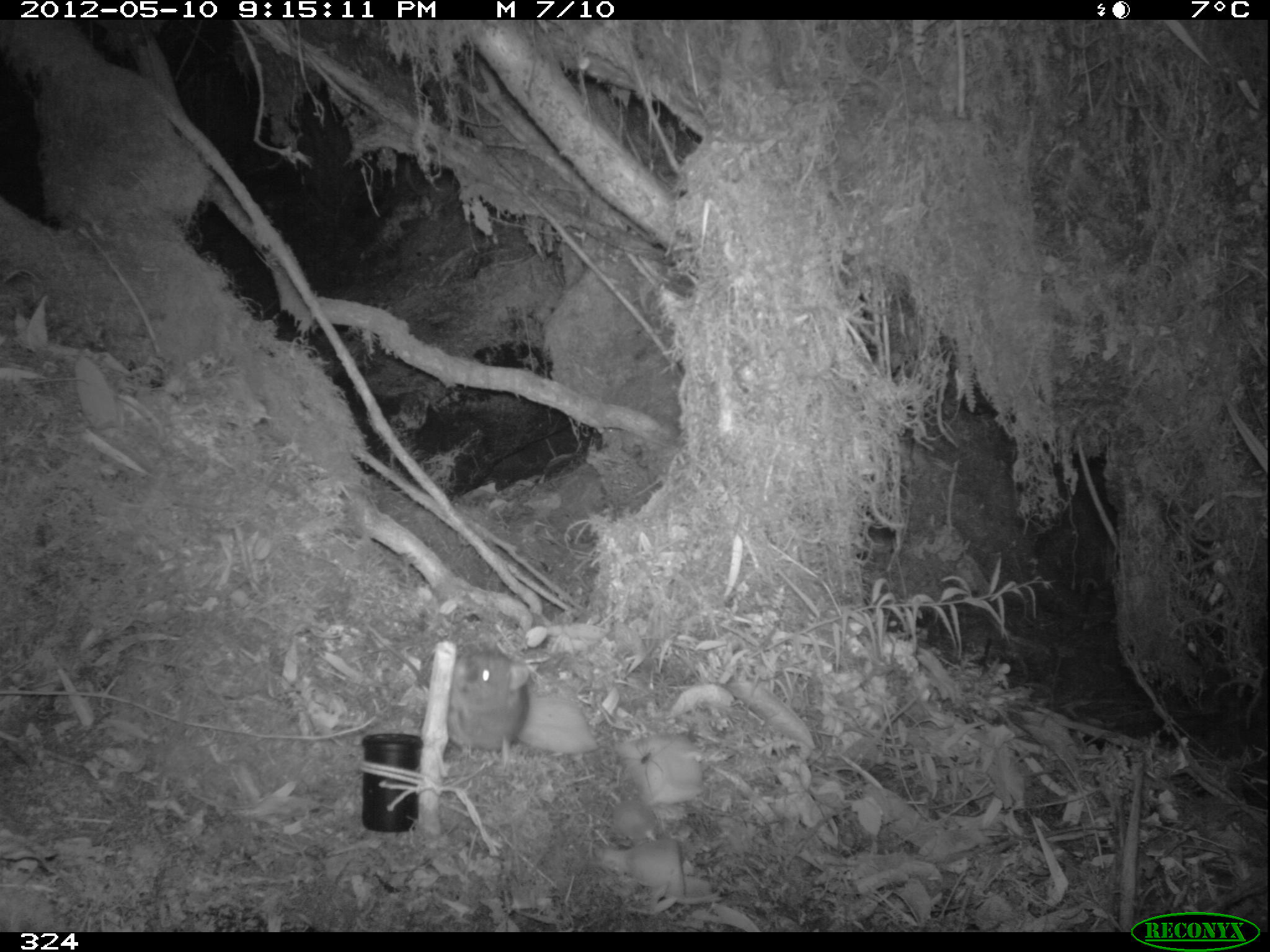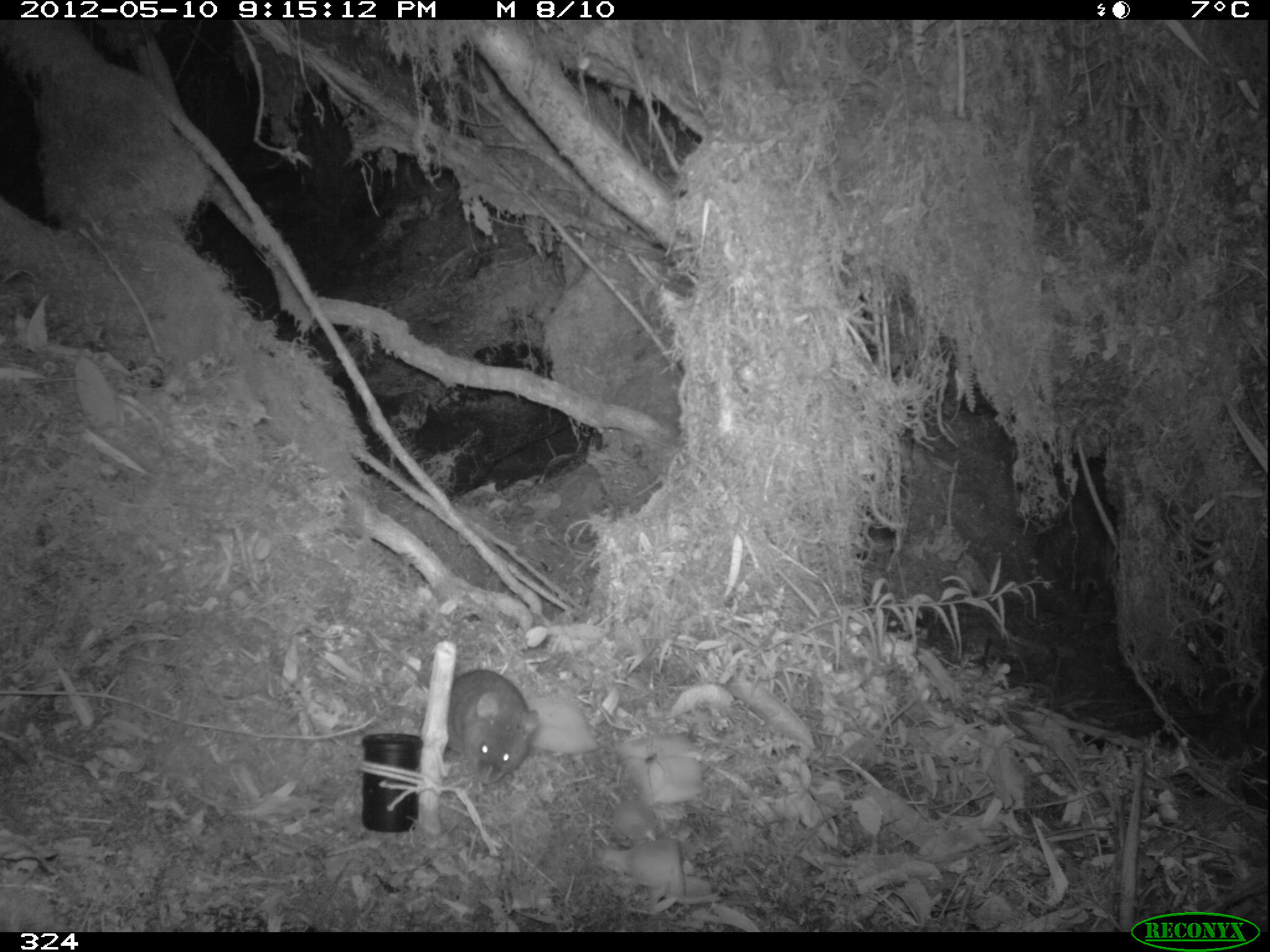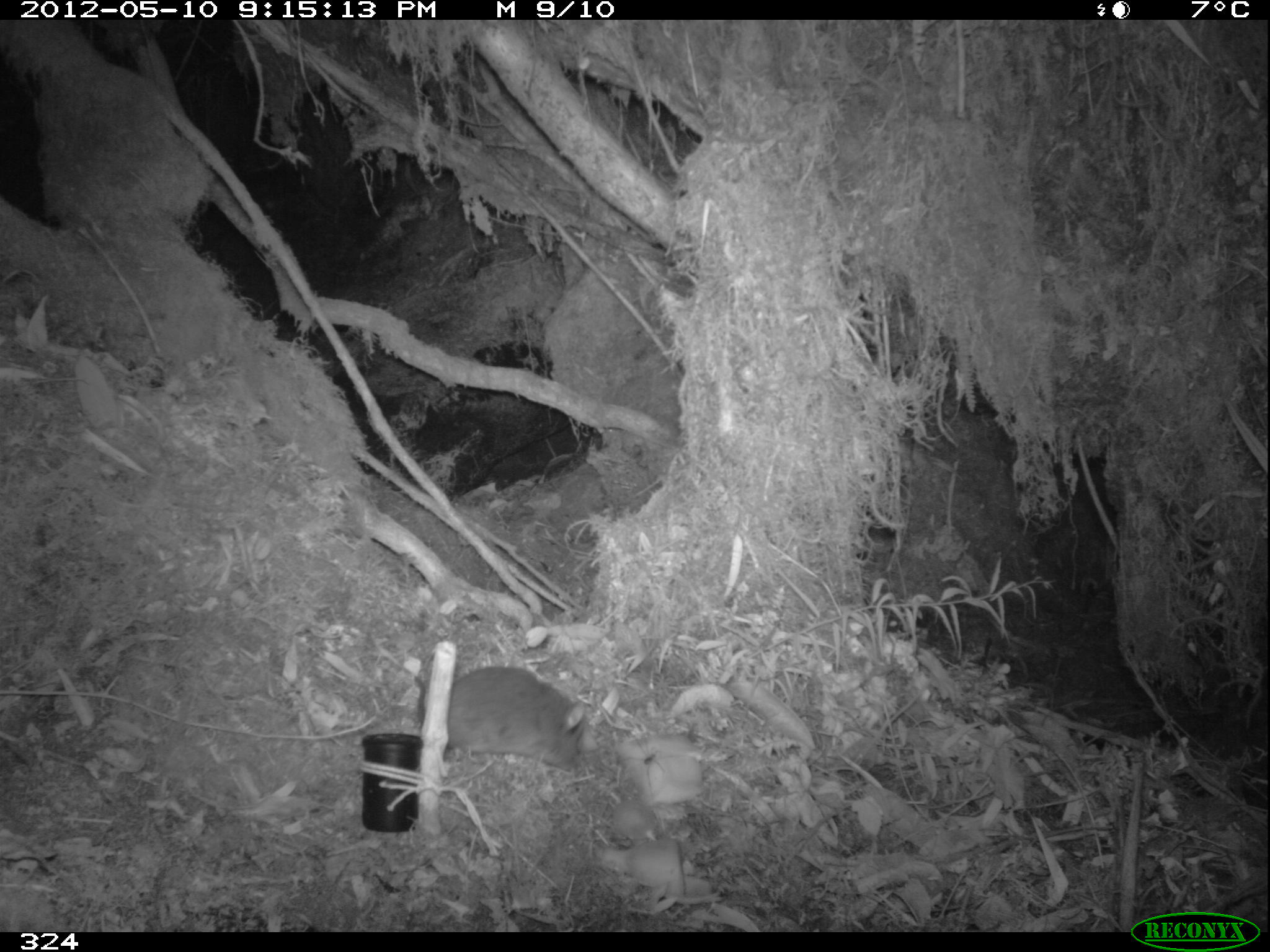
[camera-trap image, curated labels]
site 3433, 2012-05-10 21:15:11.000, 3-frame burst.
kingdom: Animalia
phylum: Chordata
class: Mammalia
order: Rodentia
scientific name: Rodentia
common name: rodents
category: unknown rodent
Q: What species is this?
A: Unknown rodent (rodents) (Rodentia).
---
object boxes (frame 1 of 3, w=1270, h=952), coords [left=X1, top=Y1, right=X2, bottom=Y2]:
unknown rodent: [left=447, top=649, right=529, bottom=767]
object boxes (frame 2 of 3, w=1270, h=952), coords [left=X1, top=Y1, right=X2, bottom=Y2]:
unknown rodent: [left=365, top=625, right=539, bottom=784]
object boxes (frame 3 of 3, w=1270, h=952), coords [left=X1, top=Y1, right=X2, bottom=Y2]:
unknown rodent: [left=371, top=634, right=586, bottom=773]